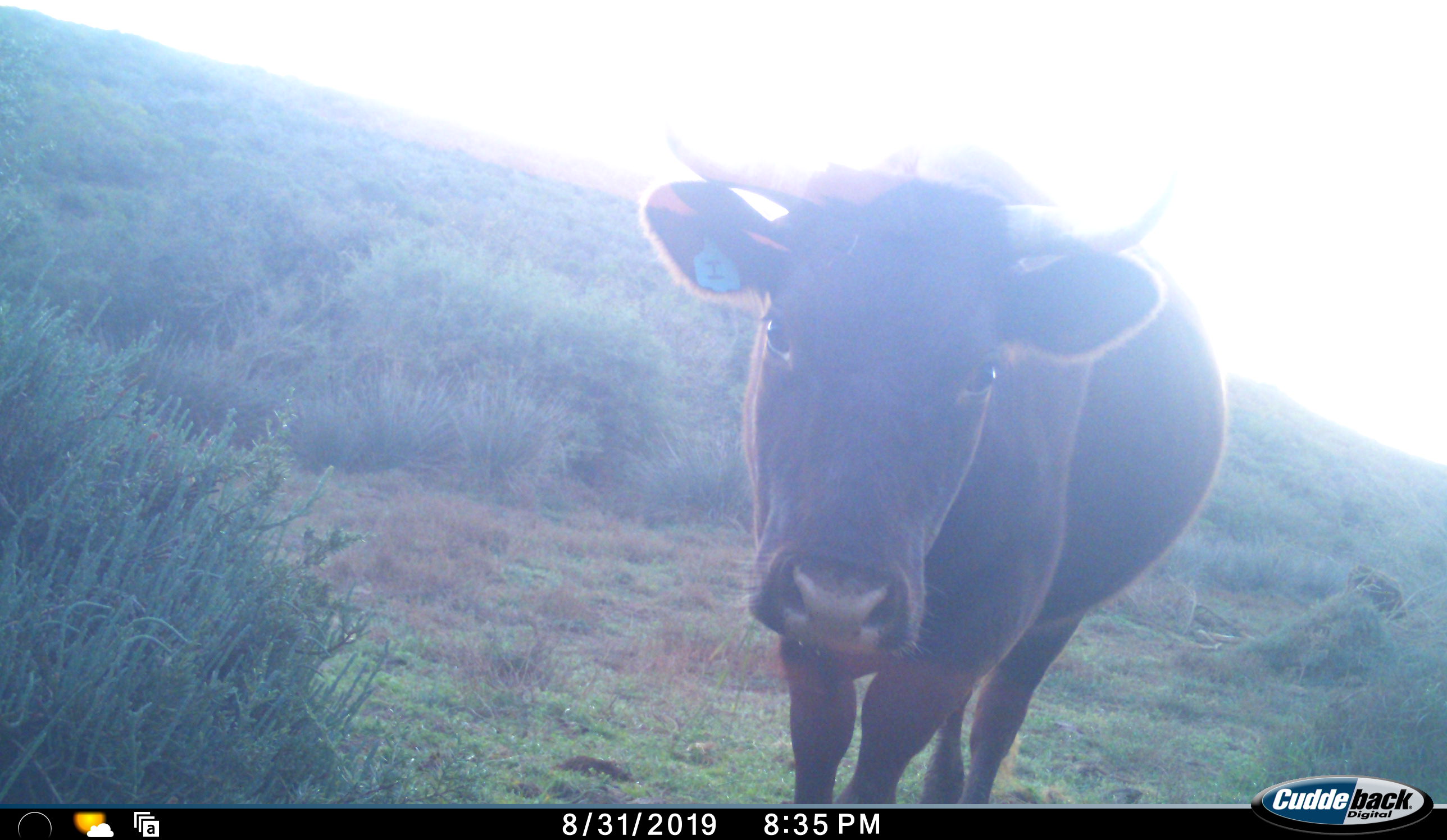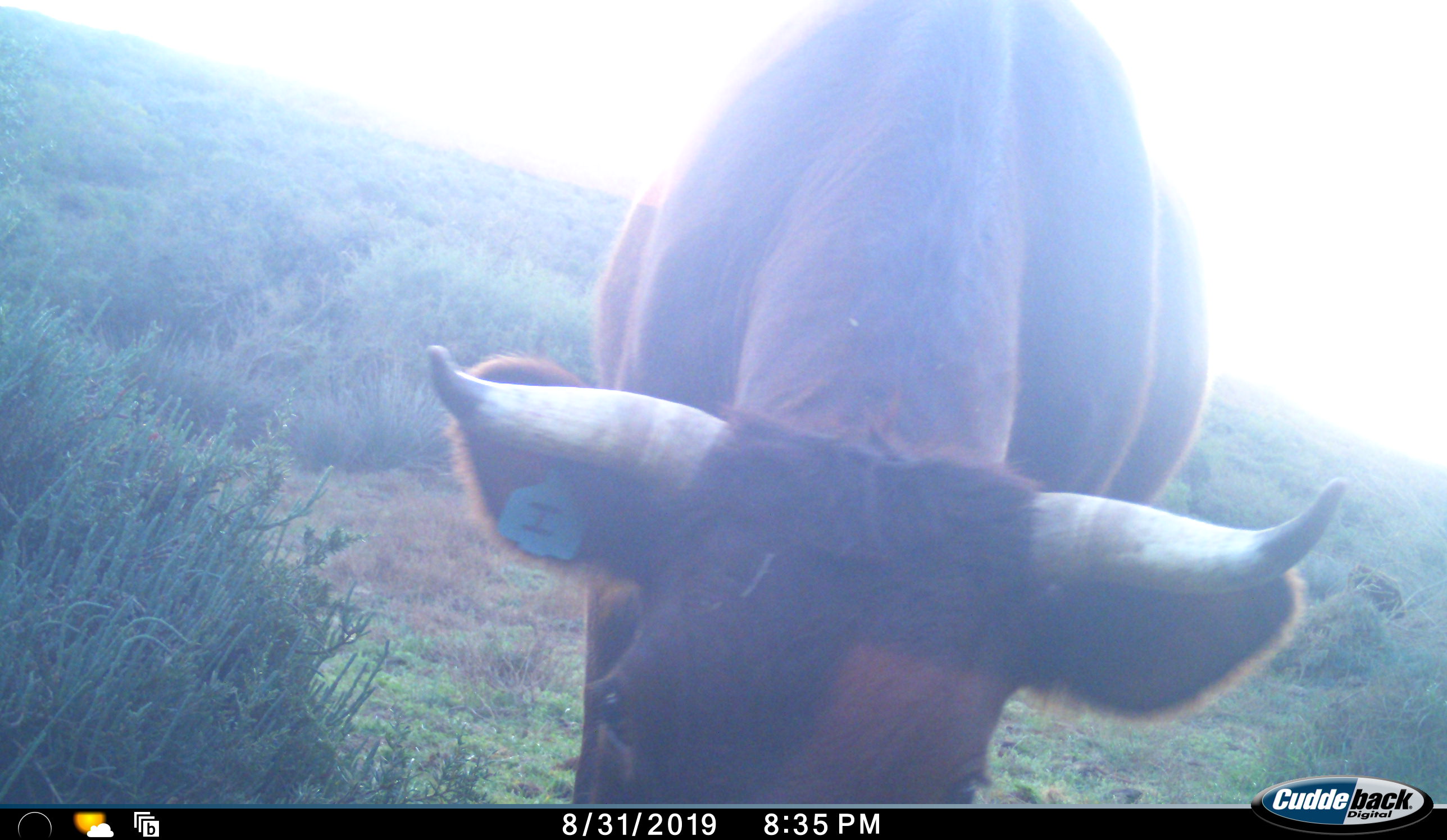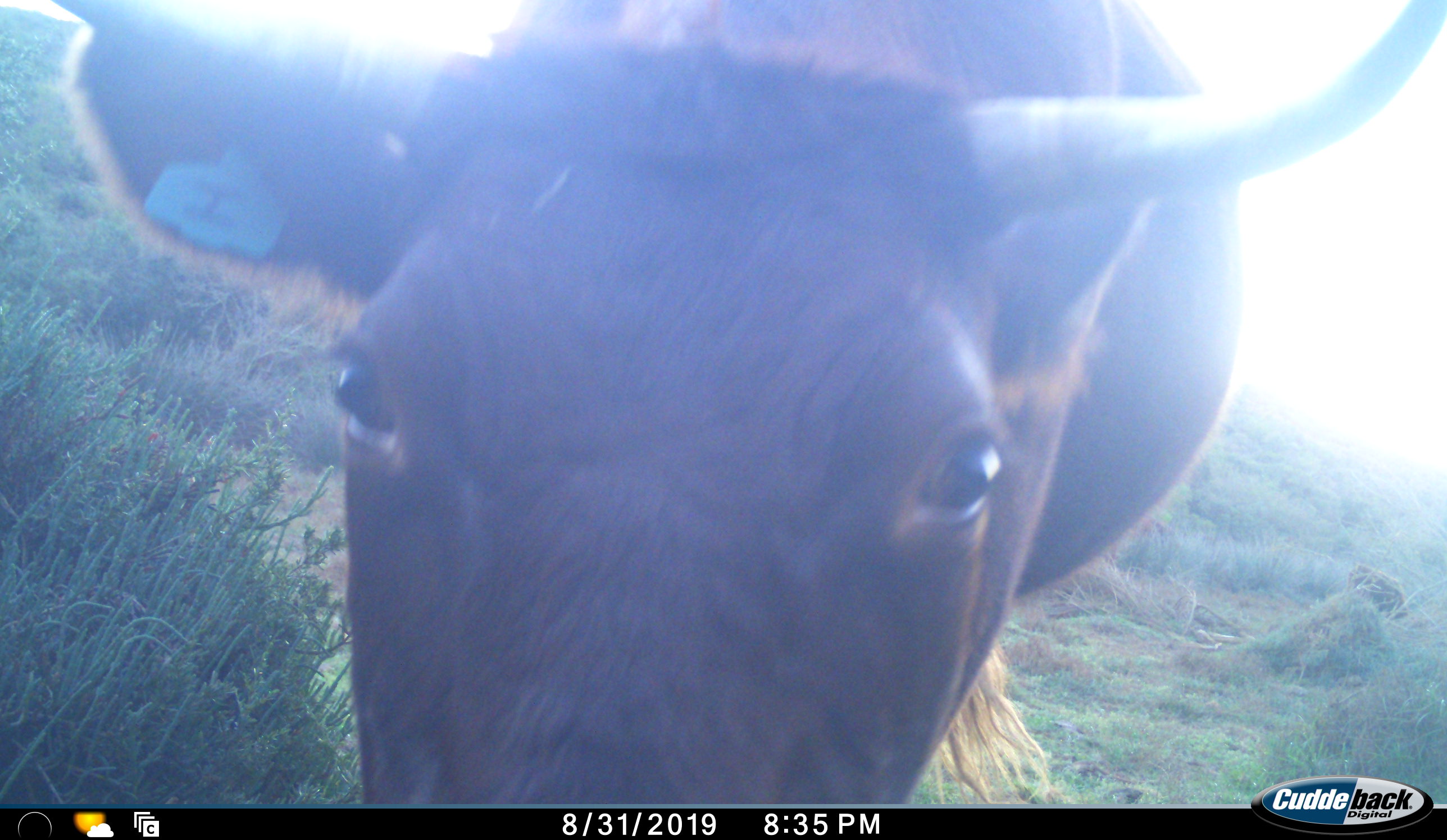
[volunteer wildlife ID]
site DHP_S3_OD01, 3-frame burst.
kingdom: Animalia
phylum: Chordata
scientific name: Vertebrata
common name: domestic animal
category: domesticanimal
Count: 1.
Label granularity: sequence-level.